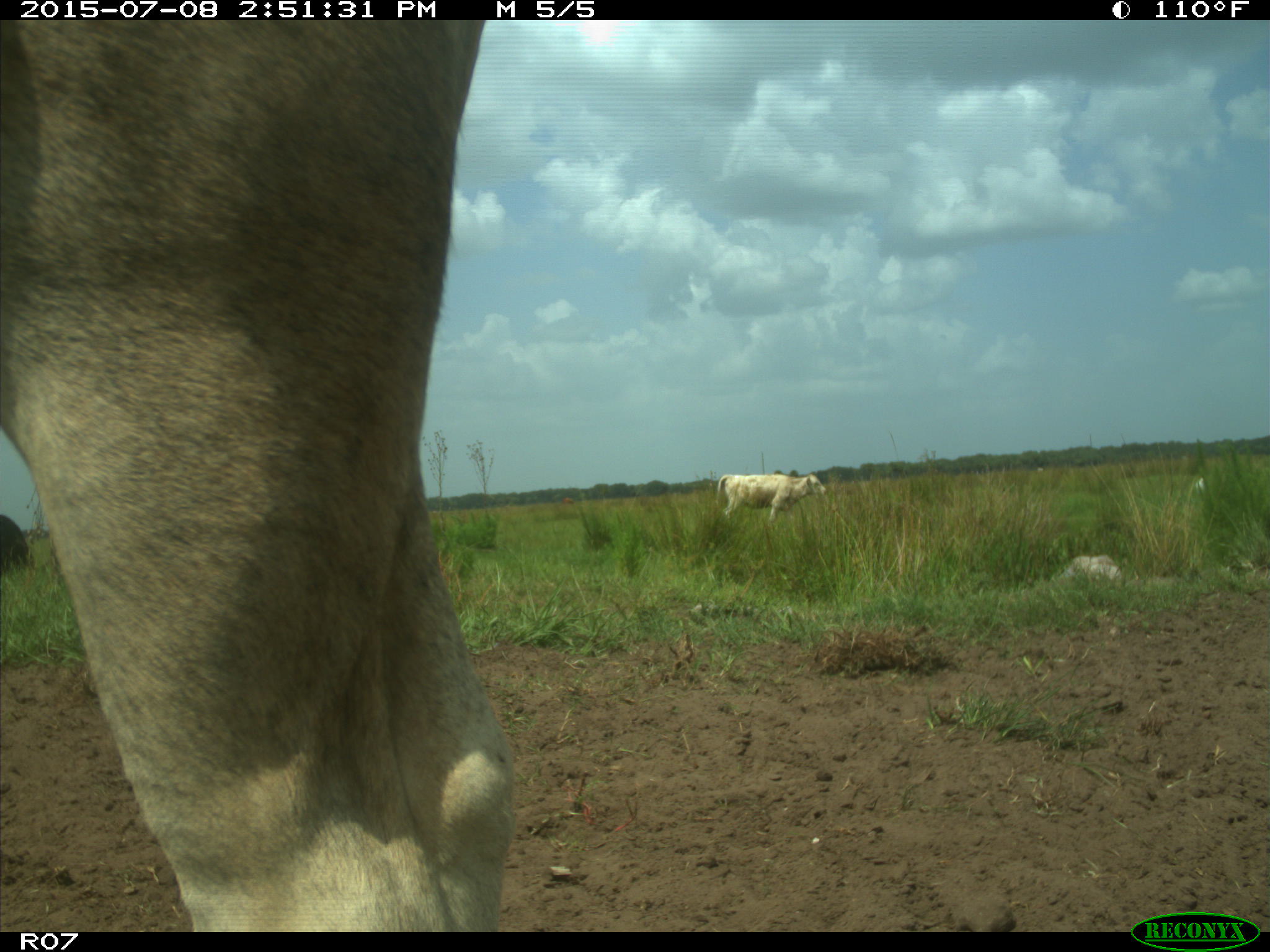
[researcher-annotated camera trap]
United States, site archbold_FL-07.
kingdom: Animalia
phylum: Chordata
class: Mammalia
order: Artiodactyla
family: Bovidae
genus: Bos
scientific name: Bos taurus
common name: domestic cow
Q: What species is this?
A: Bos taurus (domestic cow).